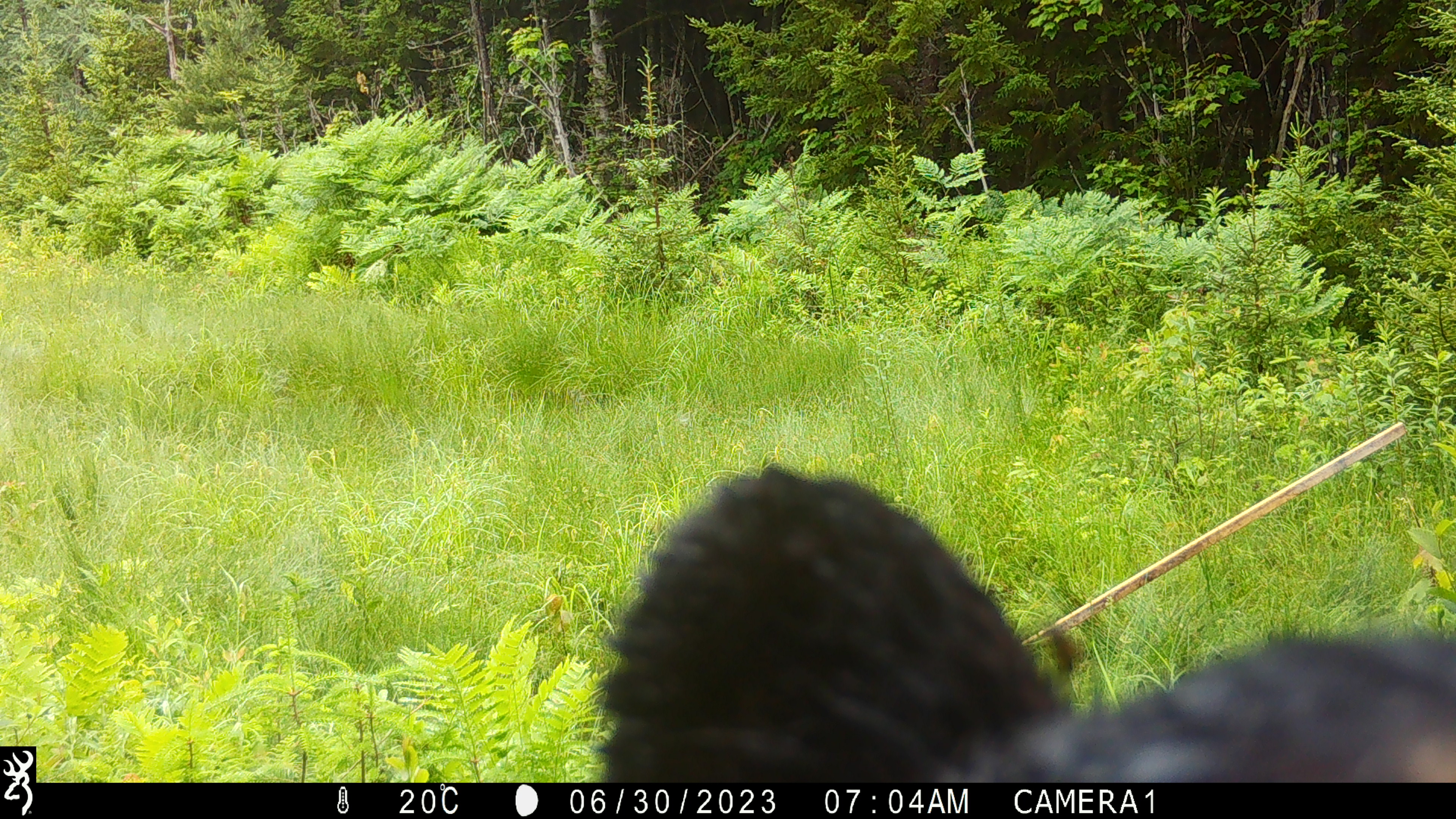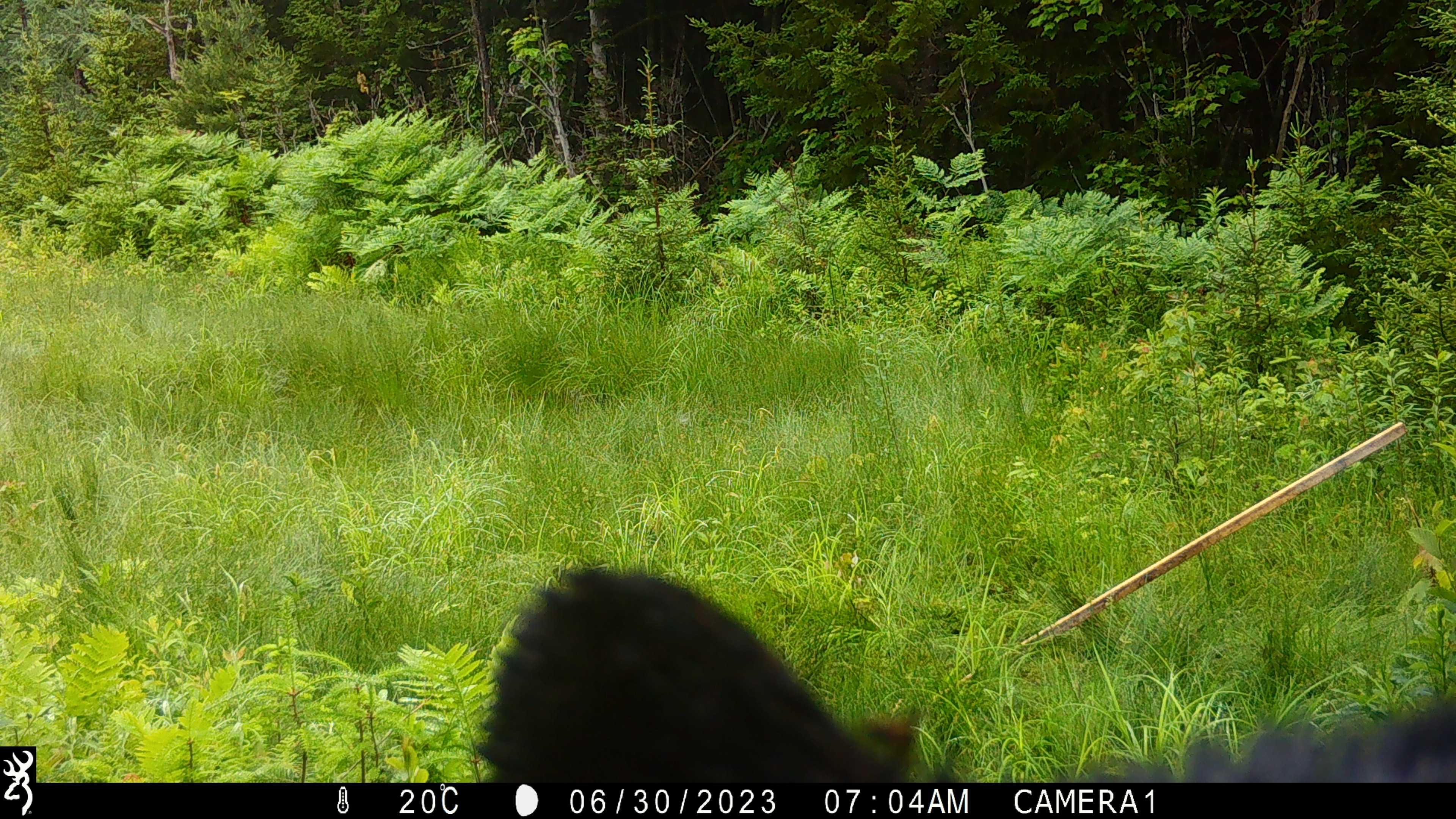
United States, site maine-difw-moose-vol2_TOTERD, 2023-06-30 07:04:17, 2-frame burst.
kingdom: Animalia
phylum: Chordata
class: Mammalia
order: Carnivora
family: Ursidae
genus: Ursus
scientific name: Ursus americanus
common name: black bear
Black bear (Ursus americanus).